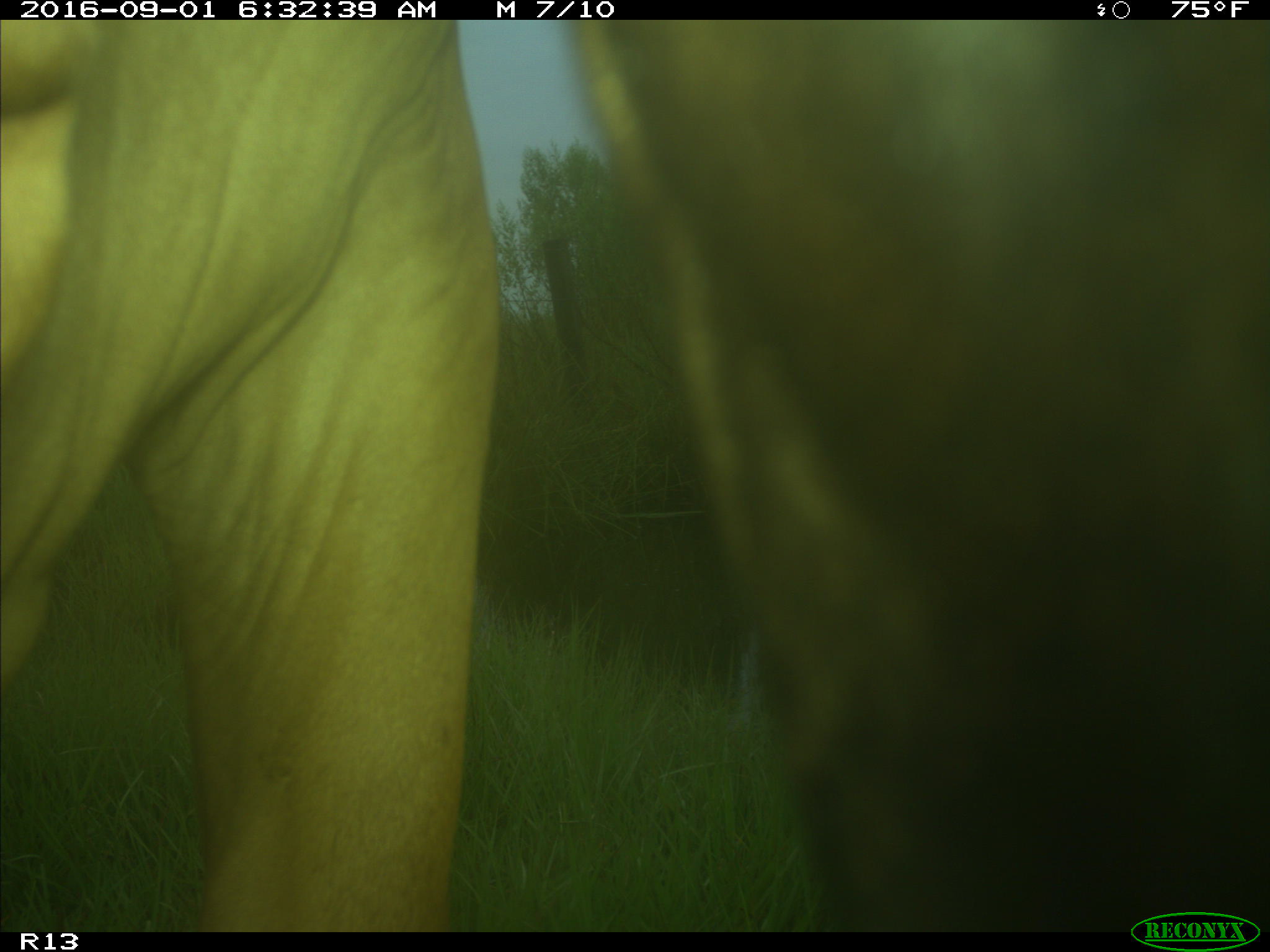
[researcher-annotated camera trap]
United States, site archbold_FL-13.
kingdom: Animalia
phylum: Chordata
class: Mammalia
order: Artiodactyla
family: Bovidae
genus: Bos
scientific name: Bos taurus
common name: domestic cow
Bos taurus (domestic cow).